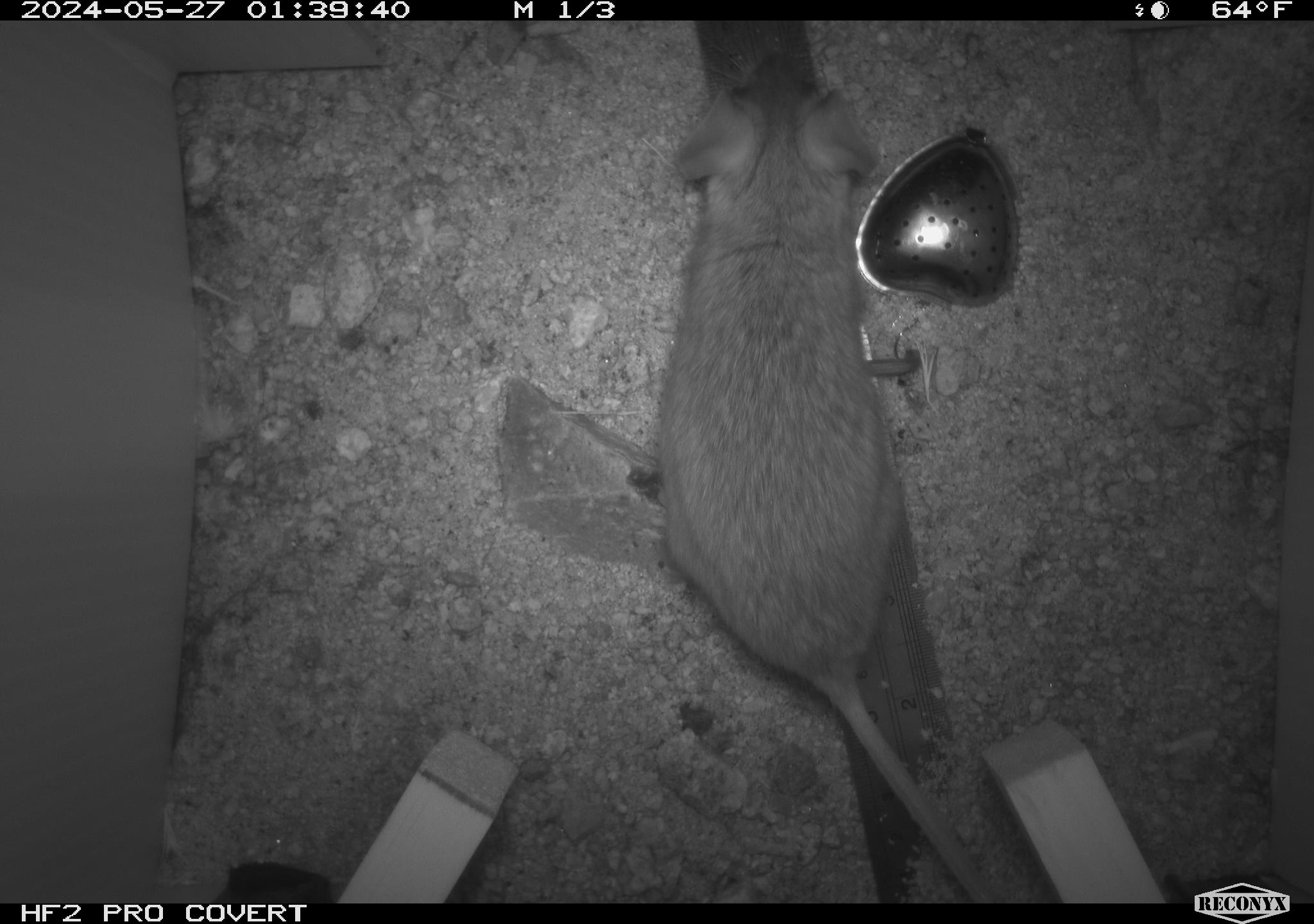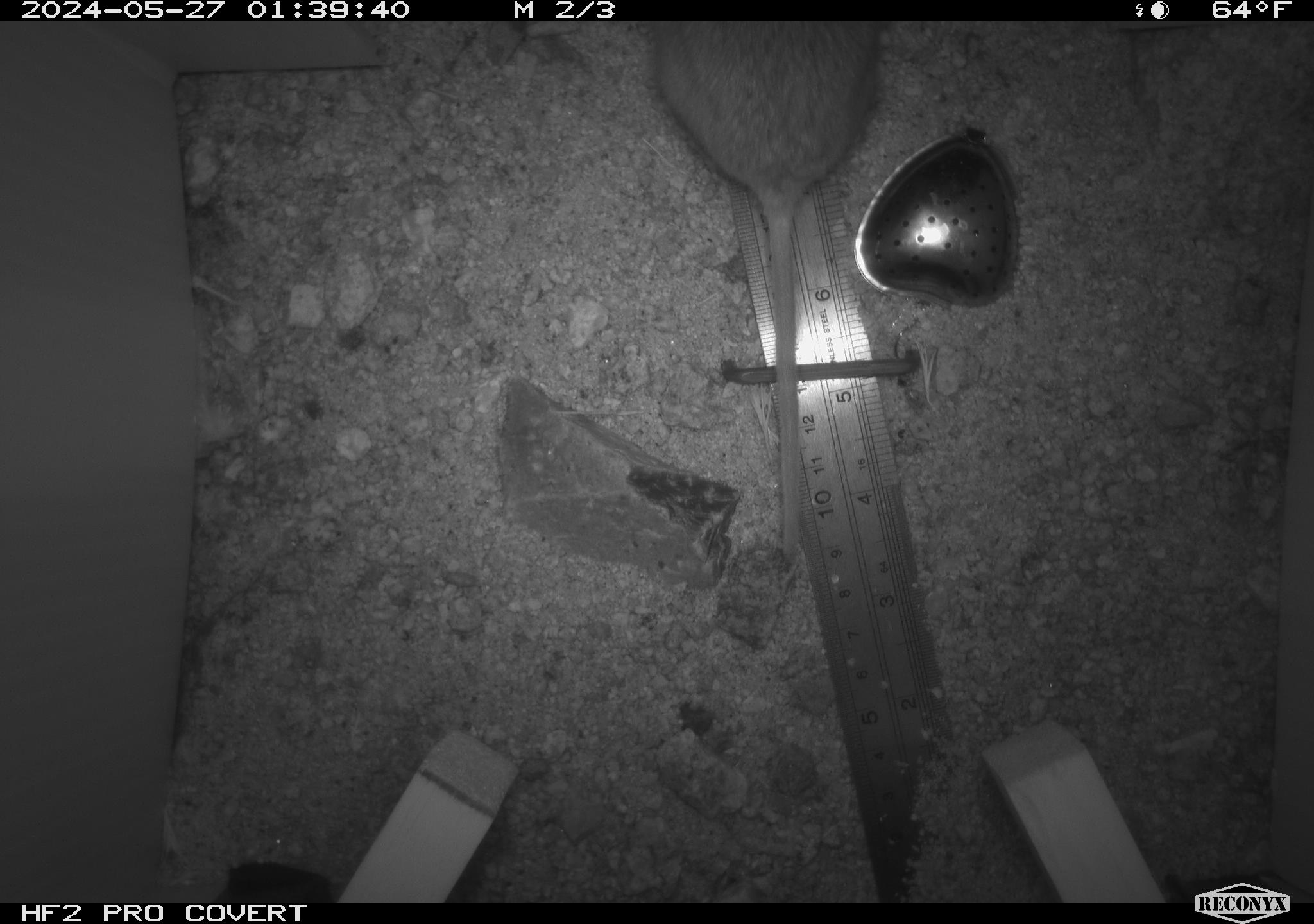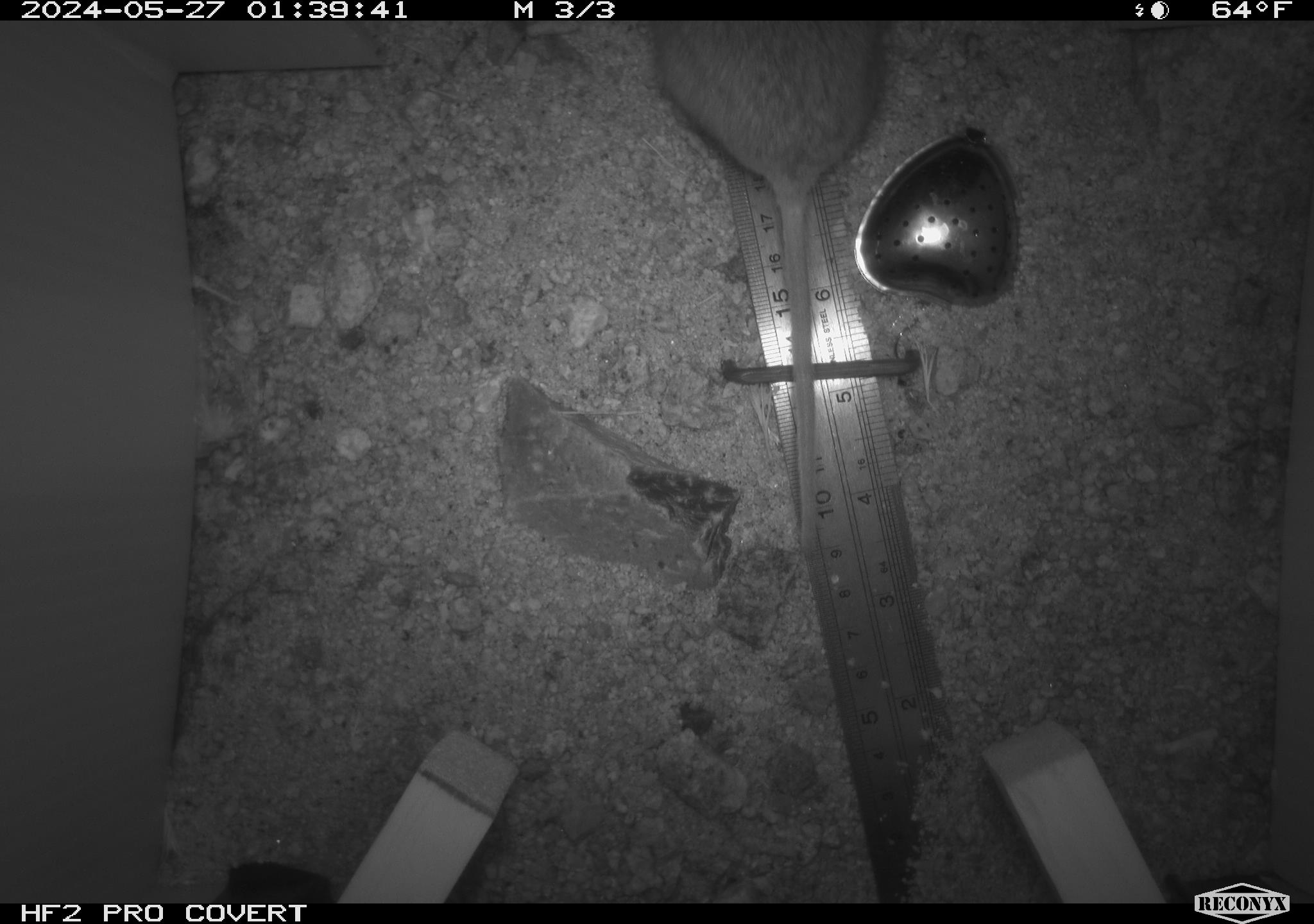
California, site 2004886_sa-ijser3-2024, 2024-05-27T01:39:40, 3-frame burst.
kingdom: Animalia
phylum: Chordata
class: Mammalia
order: Rodentia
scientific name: Rodentia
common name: woodrat or rat or mouse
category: woodrat or rat or mouse species